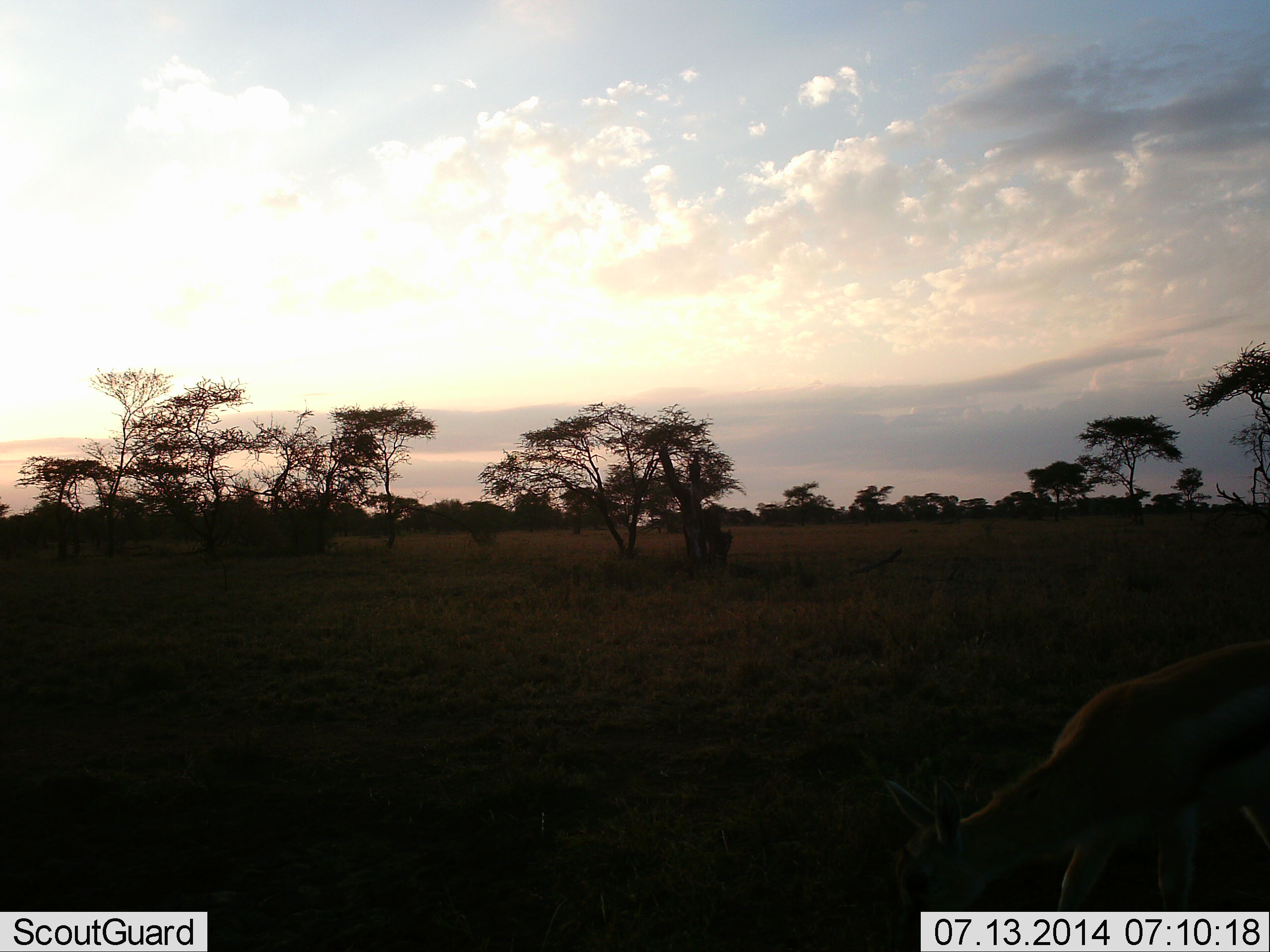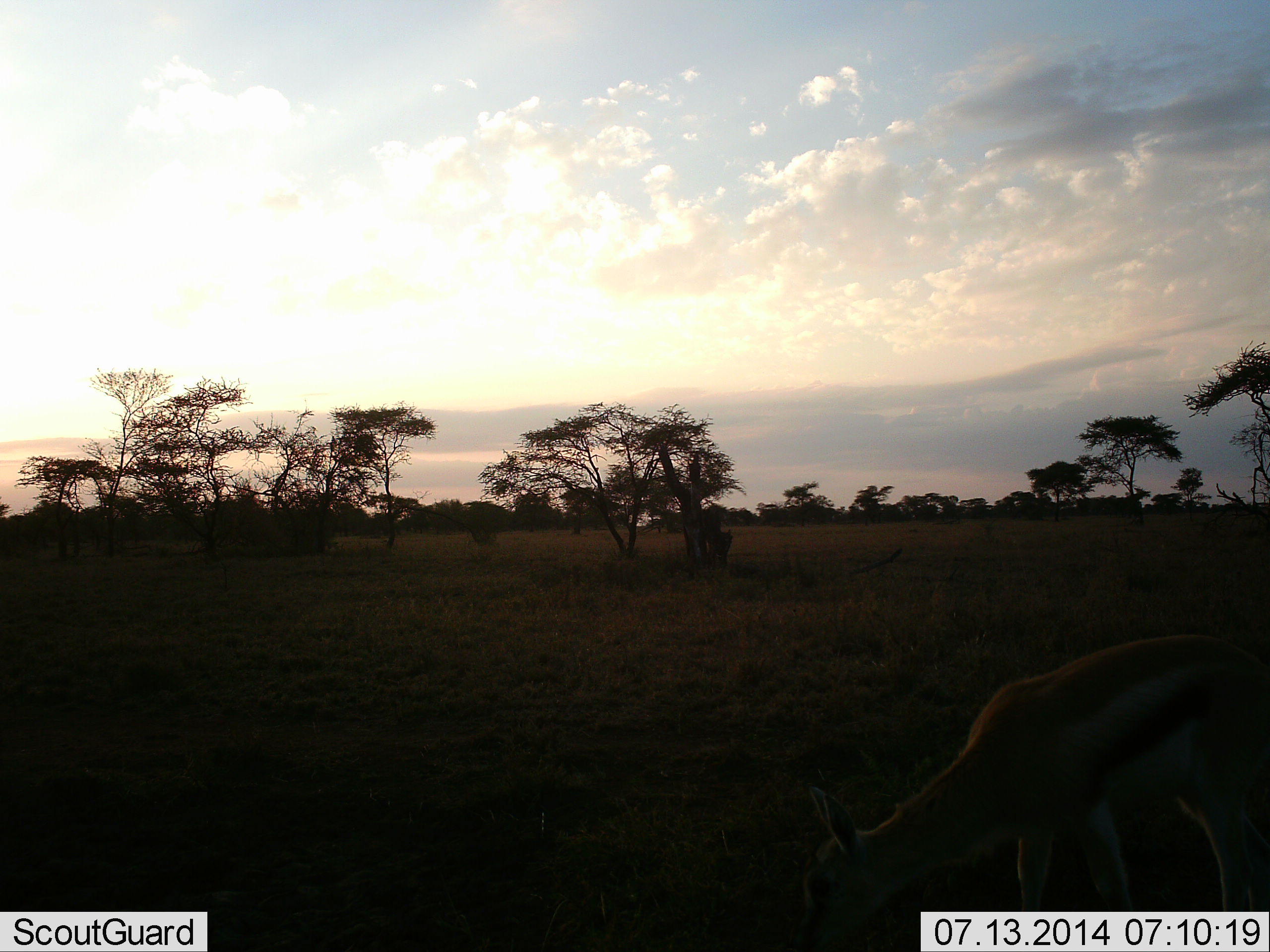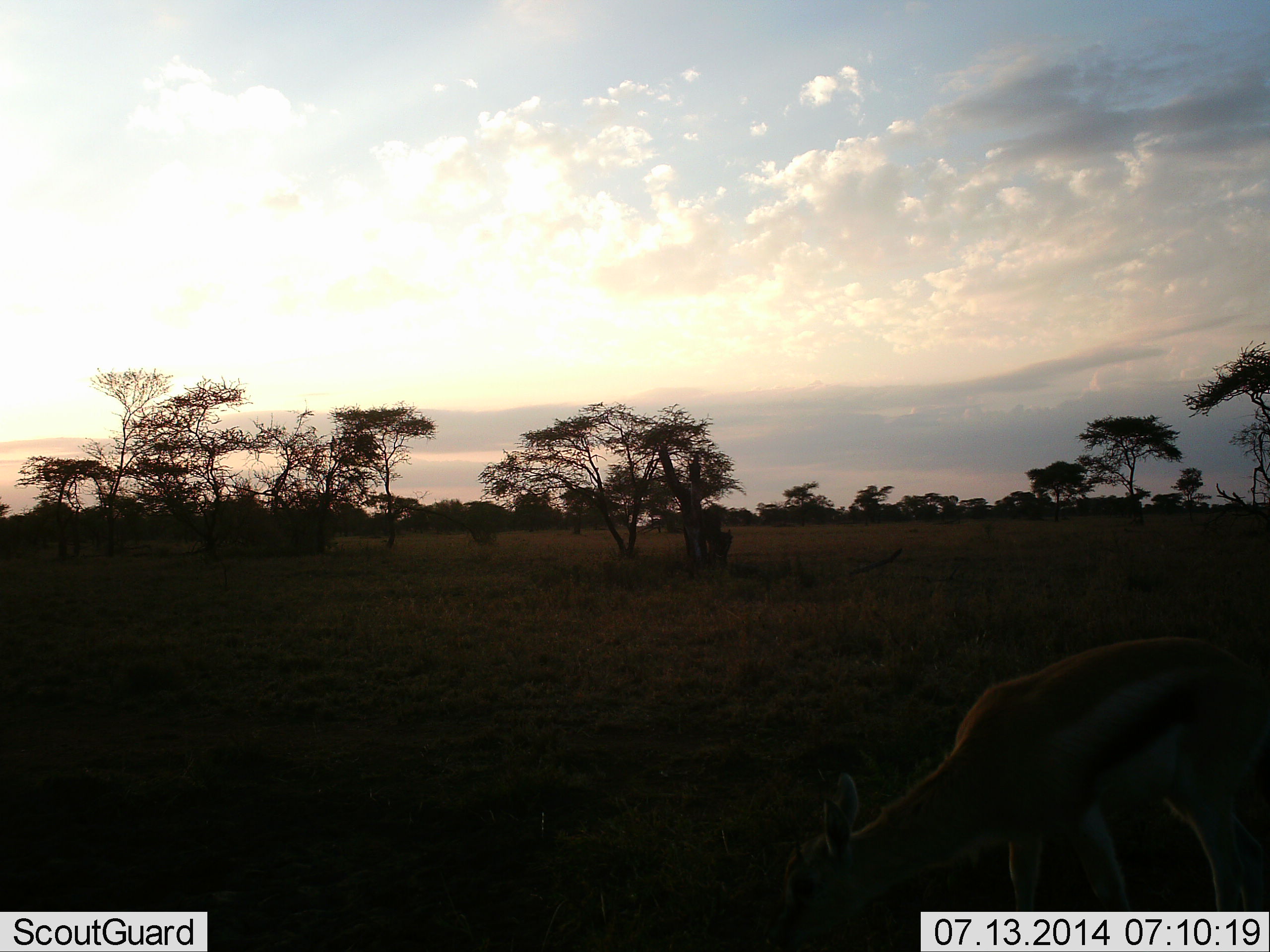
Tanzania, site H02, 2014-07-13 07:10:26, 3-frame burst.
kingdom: Animalia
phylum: Chordata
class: Mammalia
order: Artiodactyla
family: Bovidae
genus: Eudorcas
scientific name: Eudorcas thomsonii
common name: thomson's gazelle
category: gazellethomsons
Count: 1.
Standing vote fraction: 20%.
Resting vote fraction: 0%.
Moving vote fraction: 30%.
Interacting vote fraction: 0%.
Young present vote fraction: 0%.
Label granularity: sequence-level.